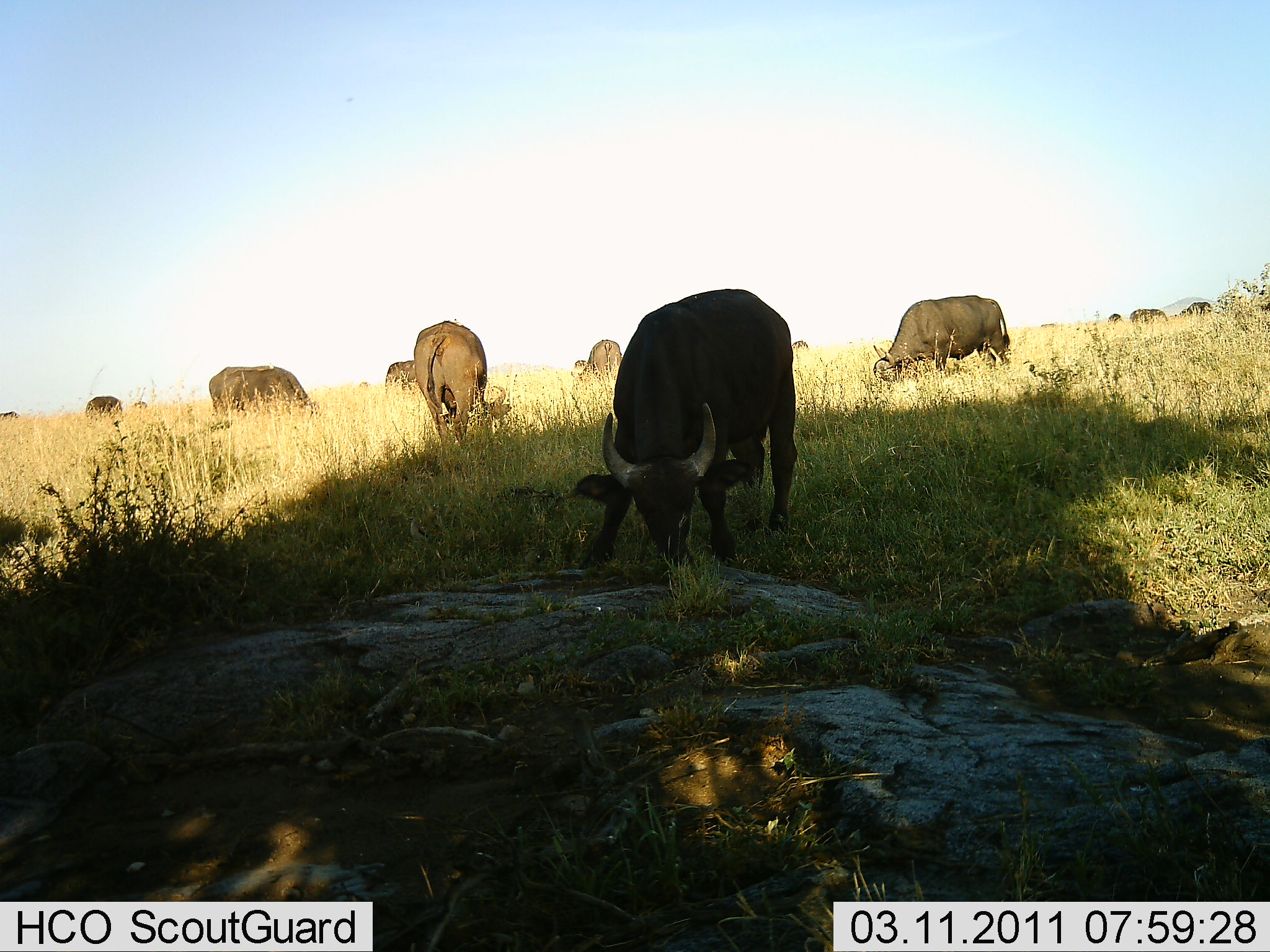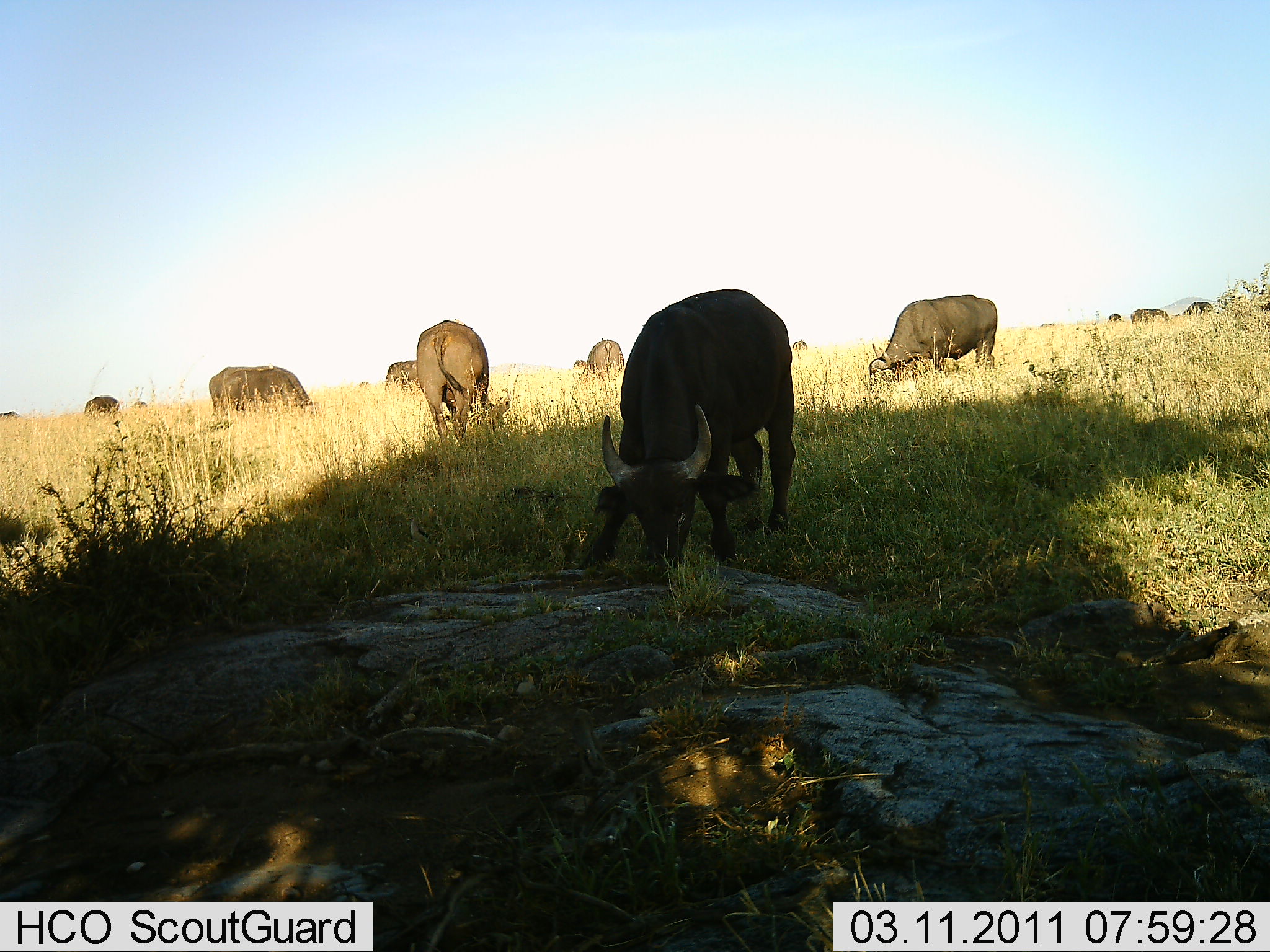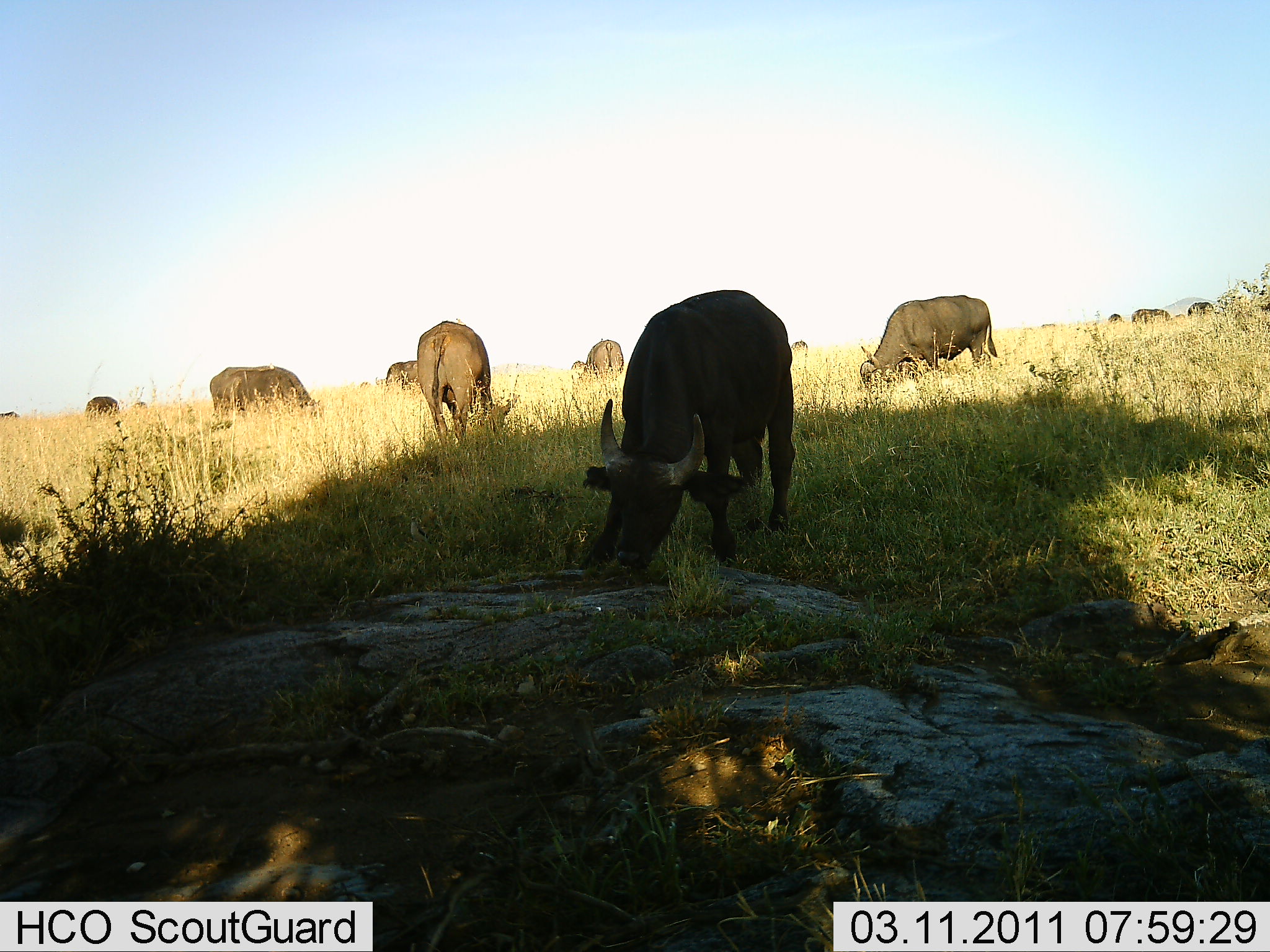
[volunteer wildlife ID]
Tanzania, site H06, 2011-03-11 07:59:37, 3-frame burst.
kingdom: Animalia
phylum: Chordata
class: Mammalia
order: Artiodactyla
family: Bovidae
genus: Syncerus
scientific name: Syncerus caffer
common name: cape buffalo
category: buffalo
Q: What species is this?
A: Buffalo (cape buffalo) (Syncerus caffer).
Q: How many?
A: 11-50.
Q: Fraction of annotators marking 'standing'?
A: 18%.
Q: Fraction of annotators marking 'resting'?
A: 0%.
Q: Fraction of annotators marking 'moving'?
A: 0%.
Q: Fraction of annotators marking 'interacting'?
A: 0%.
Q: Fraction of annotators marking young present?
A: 9%.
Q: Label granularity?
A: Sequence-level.